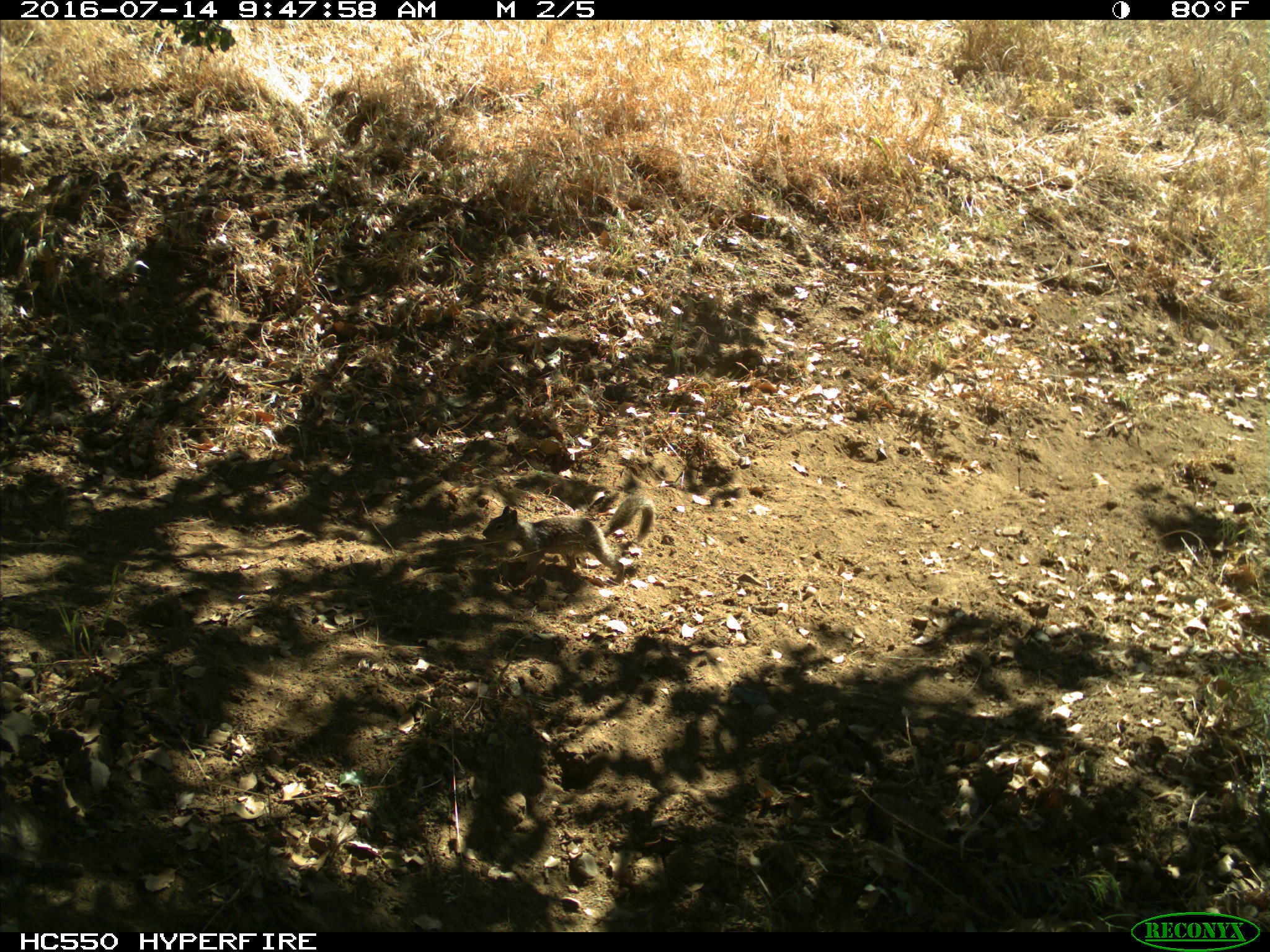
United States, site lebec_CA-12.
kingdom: Animalia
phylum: Chordata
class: Mammalia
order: Rodentia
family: Sciuridae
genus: Otospermophilus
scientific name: Otospermophilus beecheyi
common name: california ground squirrel